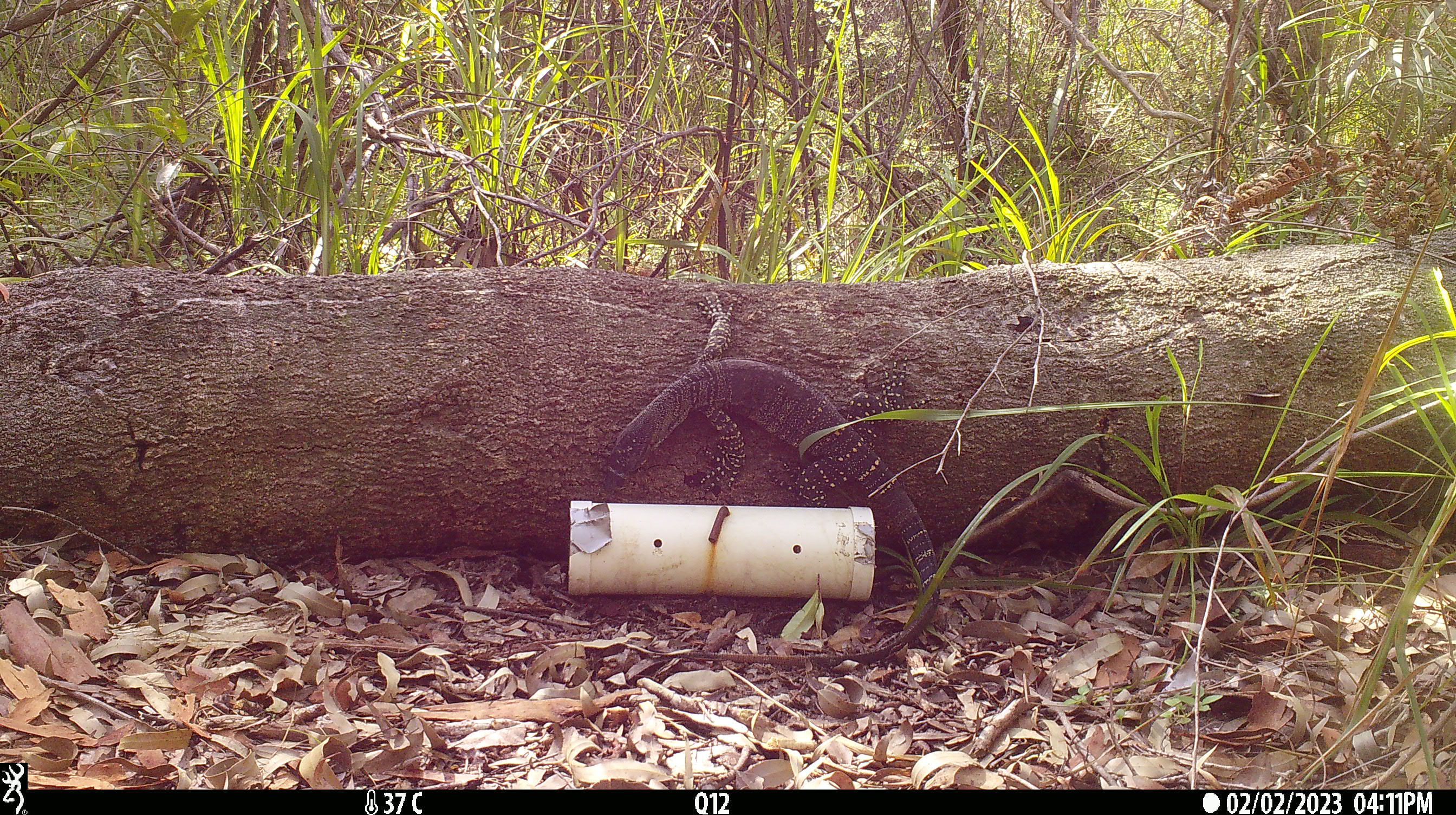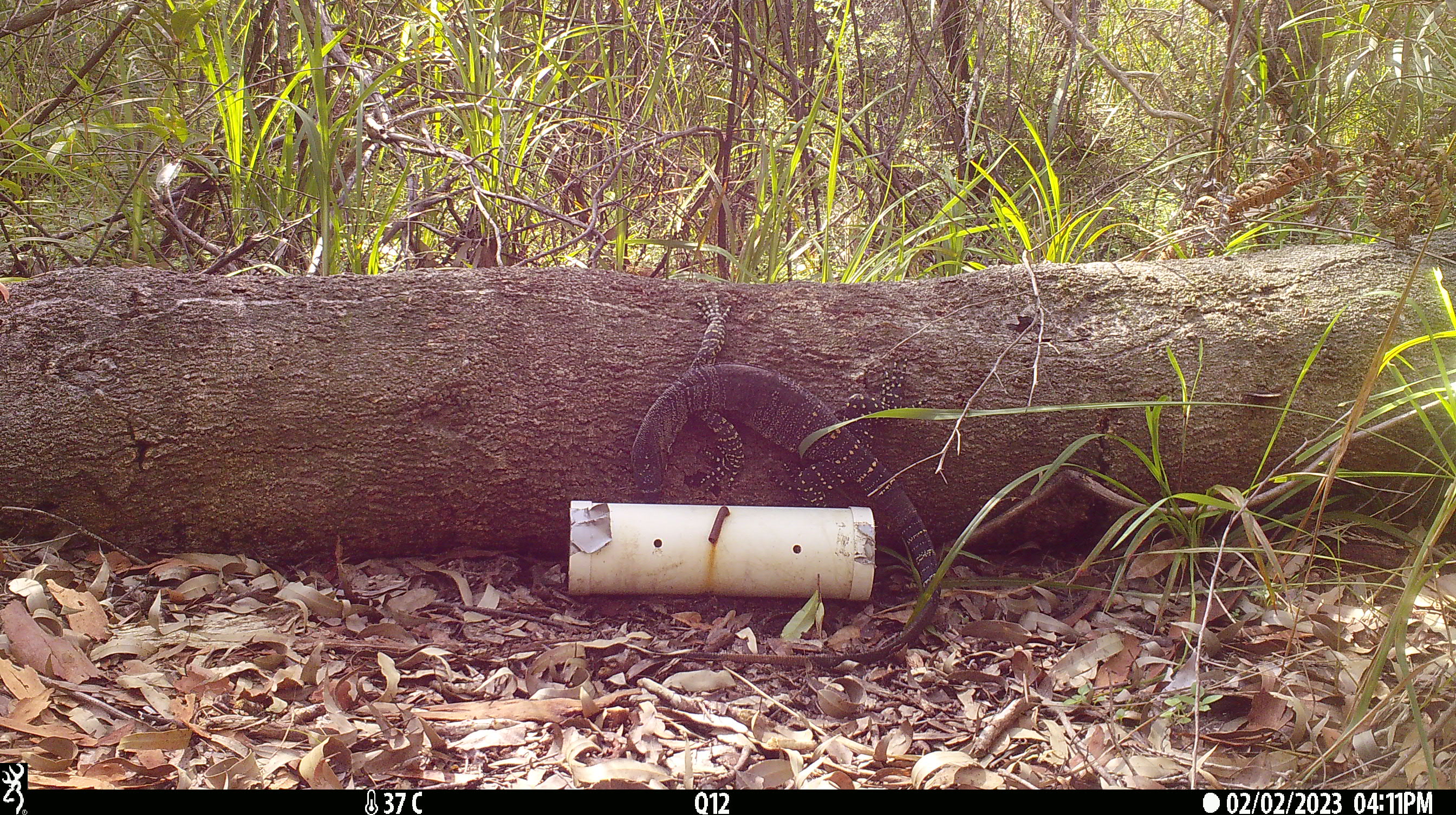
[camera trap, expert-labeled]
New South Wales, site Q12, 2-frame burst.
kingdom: Animalia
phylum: Chordata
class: Reptilia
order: Squamata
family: Varanidae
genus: Varanus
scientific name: Varanus varius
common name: lace monitor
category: goanna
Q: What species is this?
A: Goanna (lace monitor) (Varanus varius).